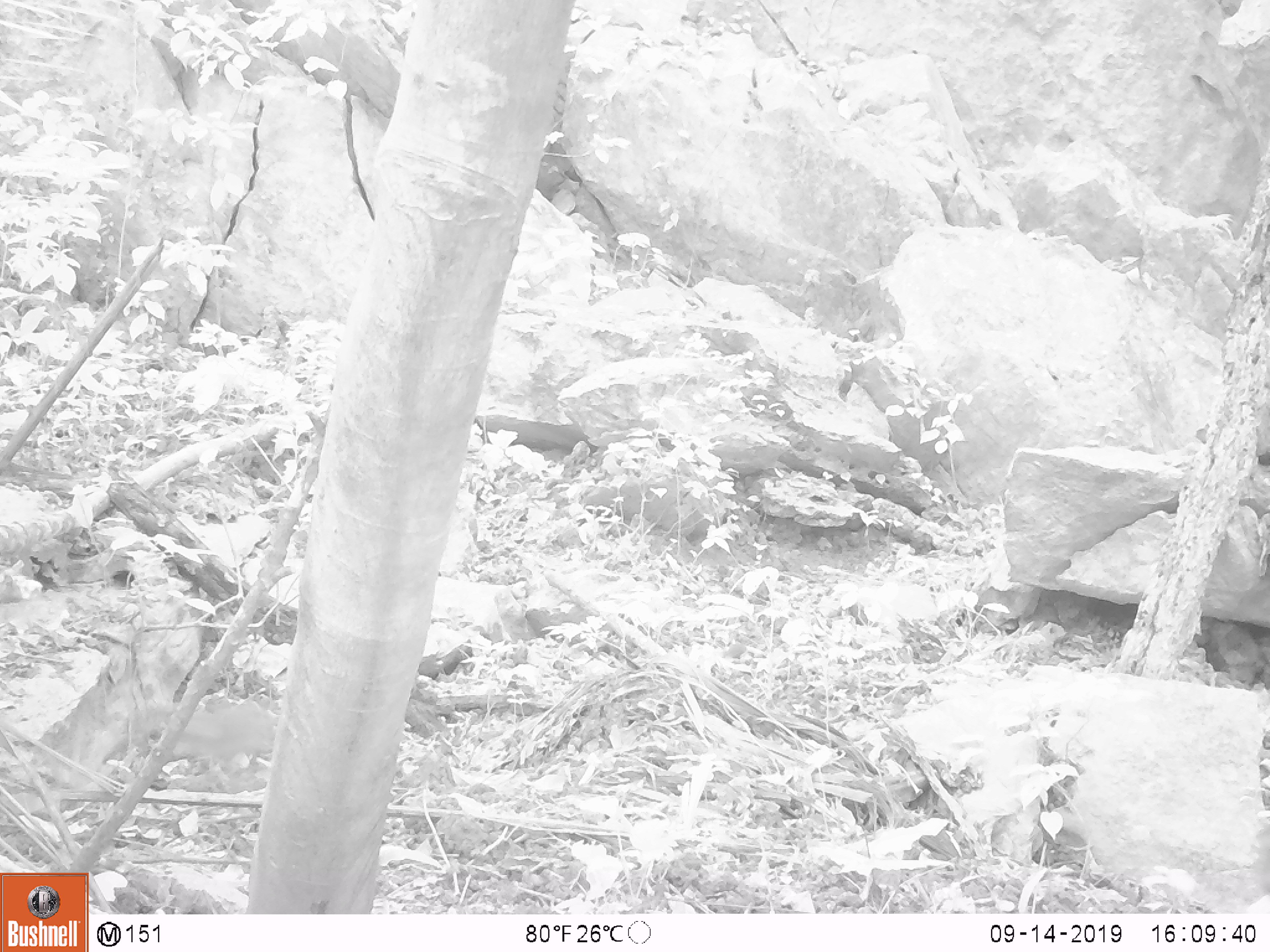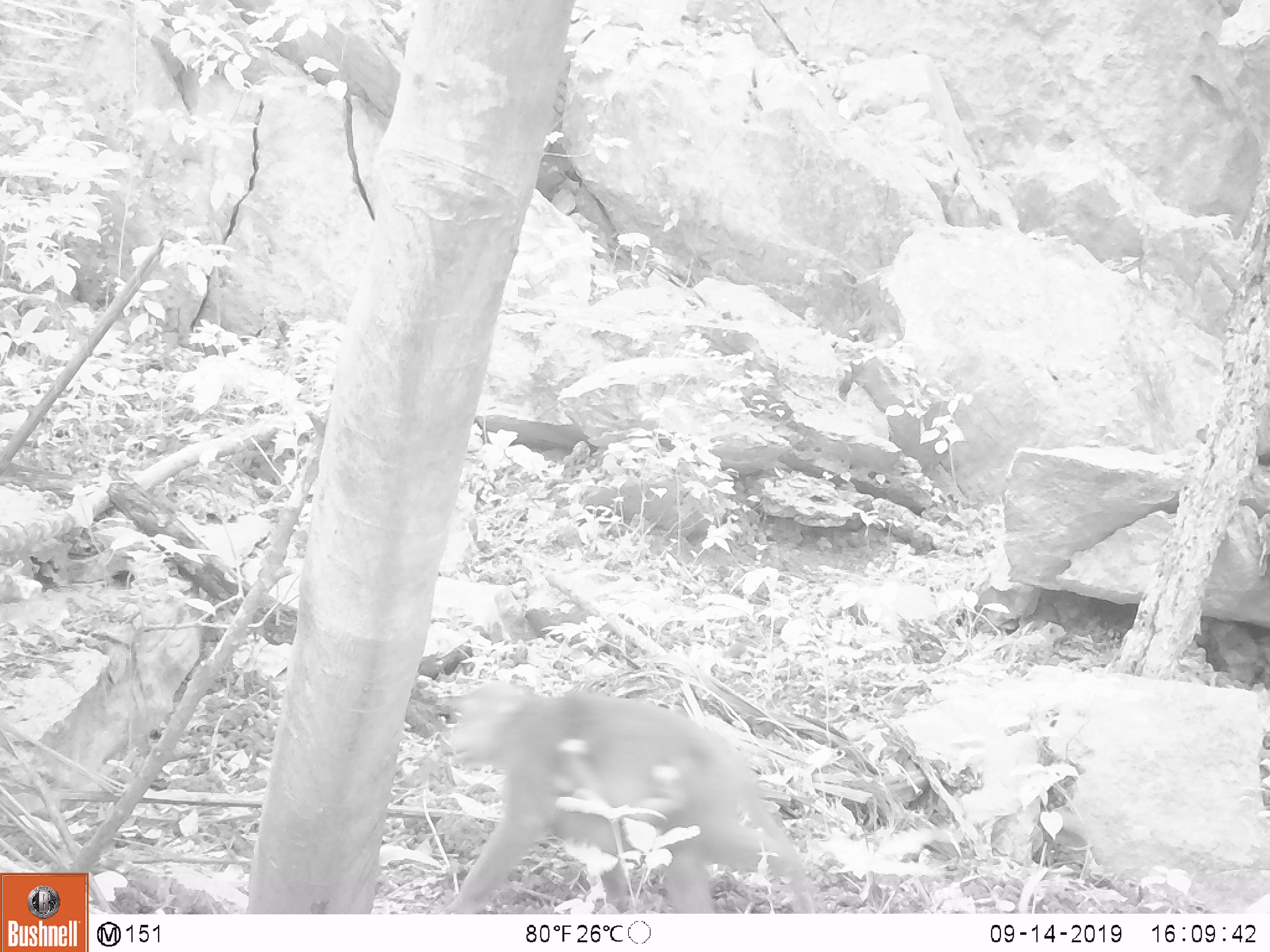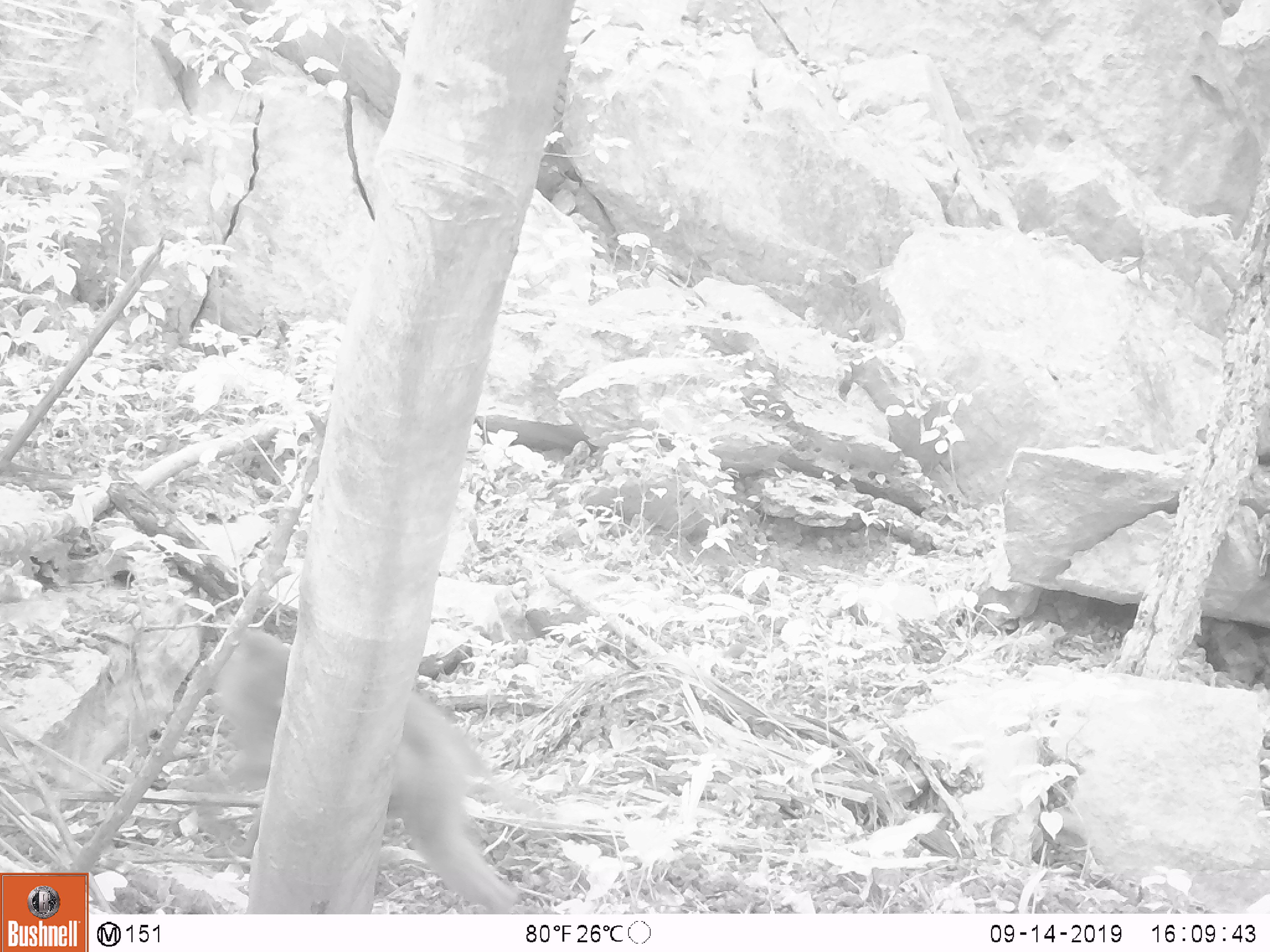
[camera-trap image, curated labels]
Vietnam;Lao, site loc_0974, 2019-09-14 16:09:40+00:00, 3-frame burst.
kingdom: Animalia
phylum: Chordata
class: Mammalia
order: Primates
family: Cercopithecidae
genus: Macaca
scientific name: Macaca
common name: macaque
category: macaque not stump tailed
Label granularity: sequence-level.